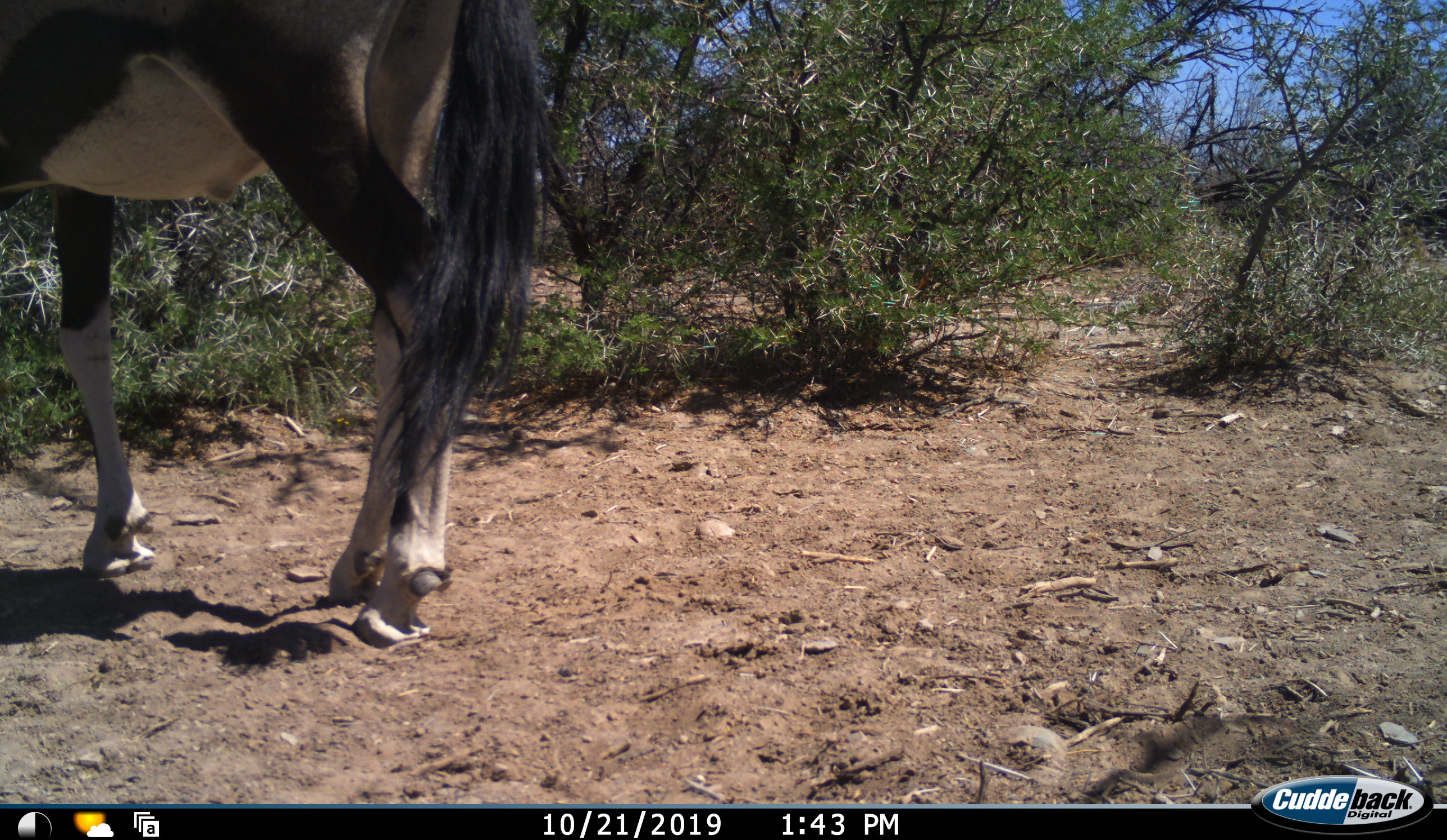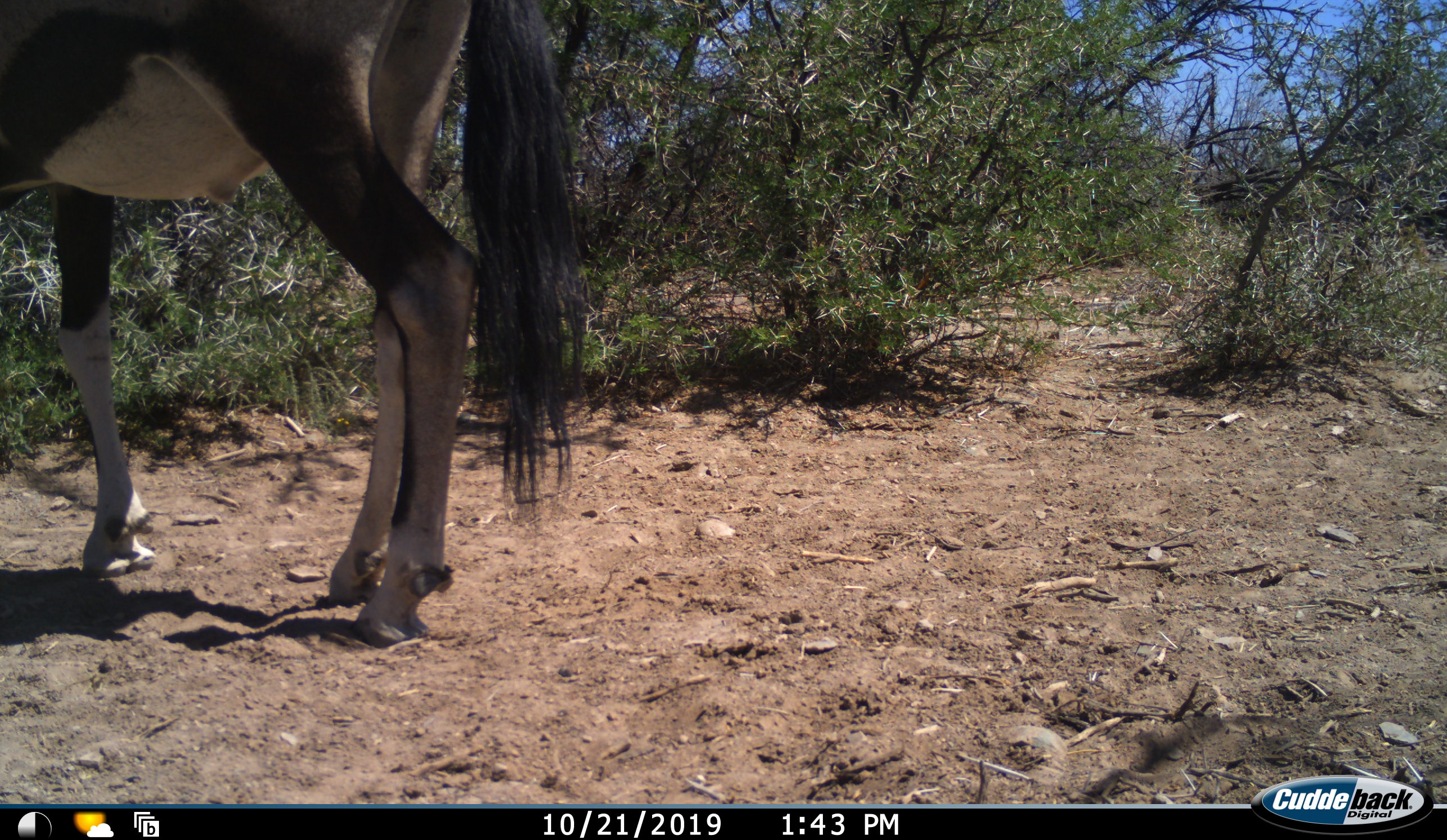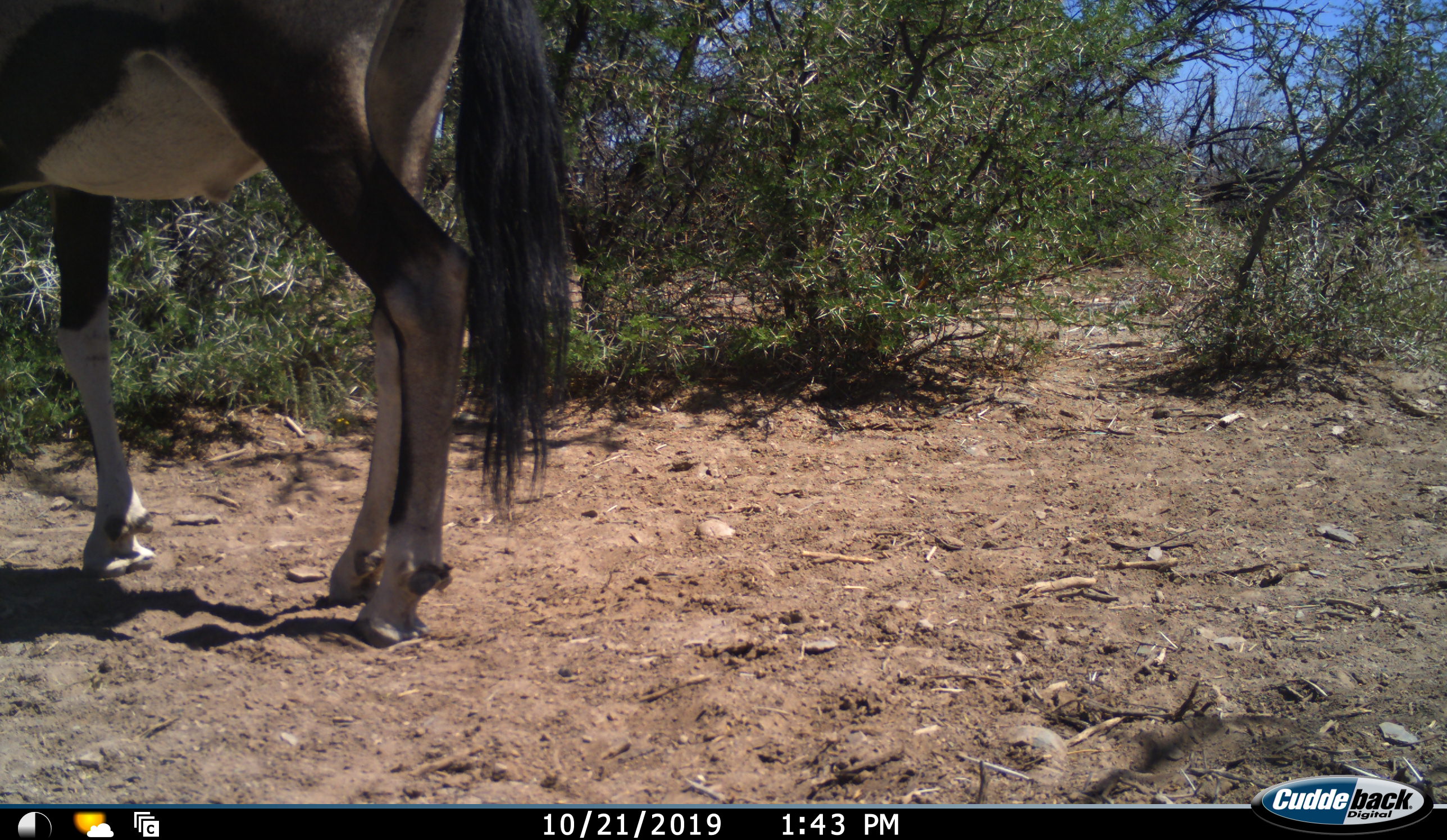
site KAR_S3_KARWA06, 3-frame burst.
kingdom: Animalia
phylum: Chordata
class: Mammalia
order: Artiodactyla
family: Bovidae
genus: Oryx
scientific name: Oryx gazella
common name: gemsbok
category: oryx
Oryx (gemsbok) (Oryx gazella), count 1. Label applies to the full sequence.